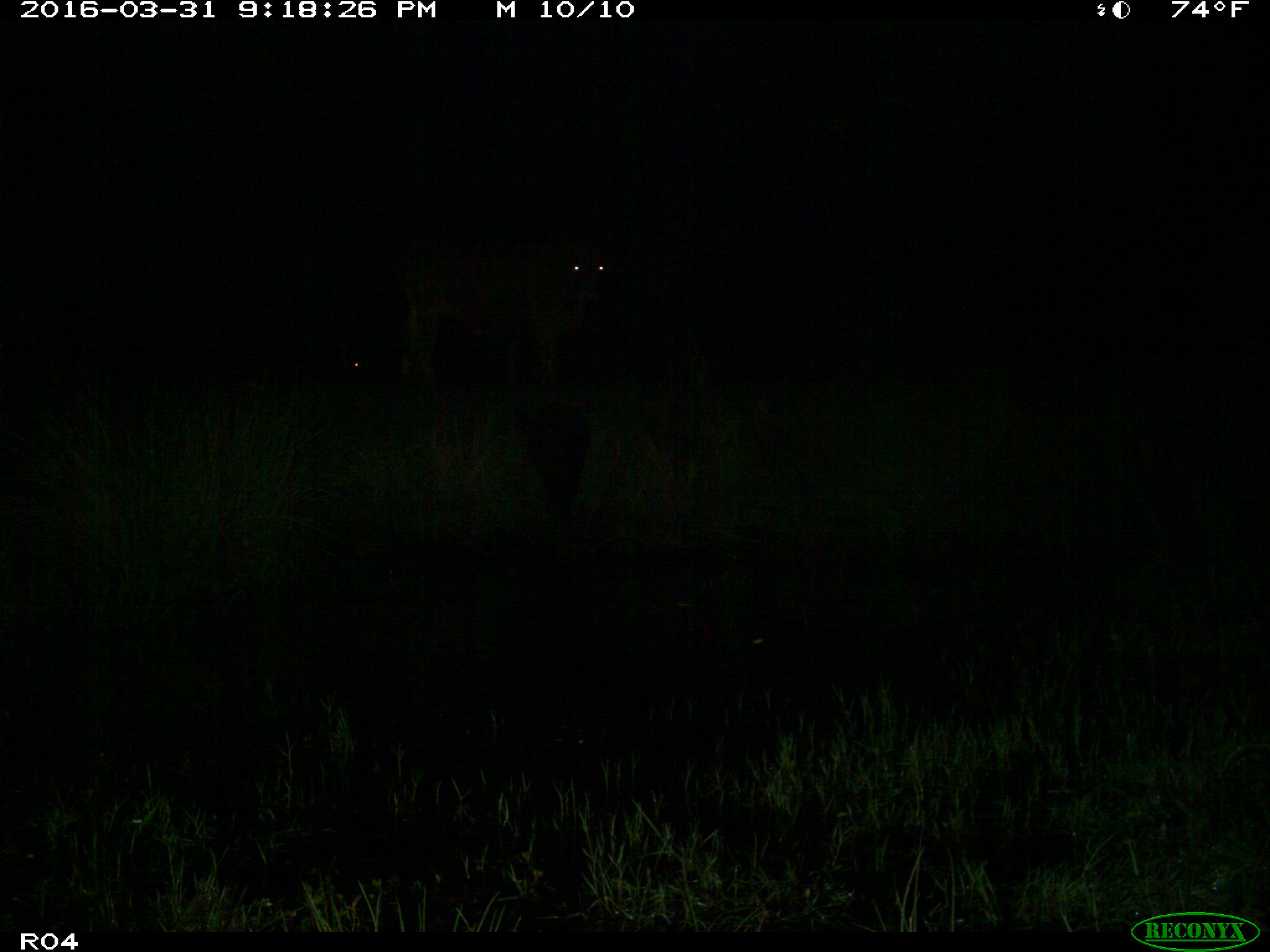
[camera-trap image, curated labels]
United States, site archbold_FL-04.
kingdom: Animalia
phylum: Chordata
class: Mammalia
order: Artiodactyla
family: Bovidae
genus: Bos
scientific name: Bos taurus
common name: domestic cow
Bos taurus (domestic cow).